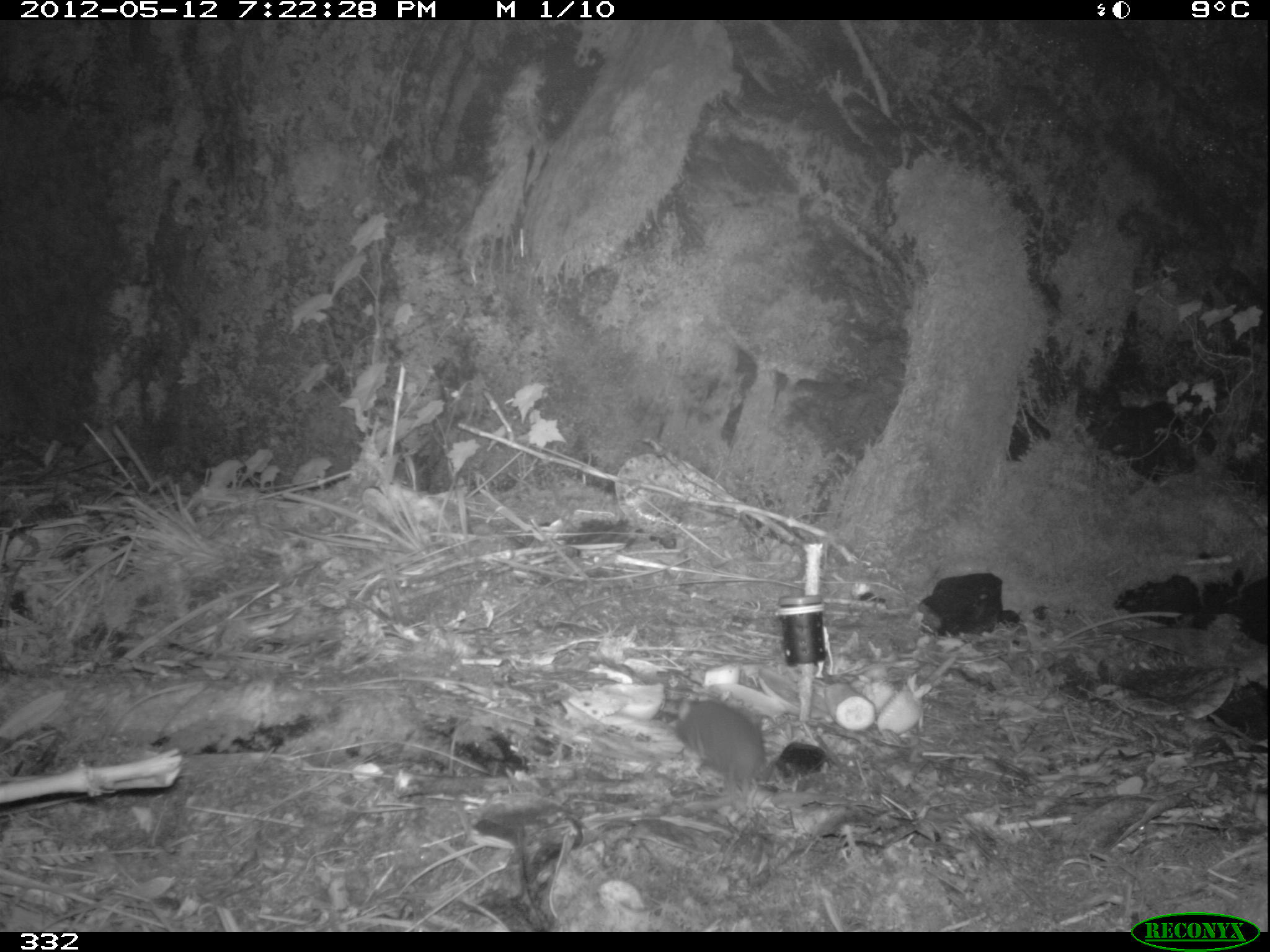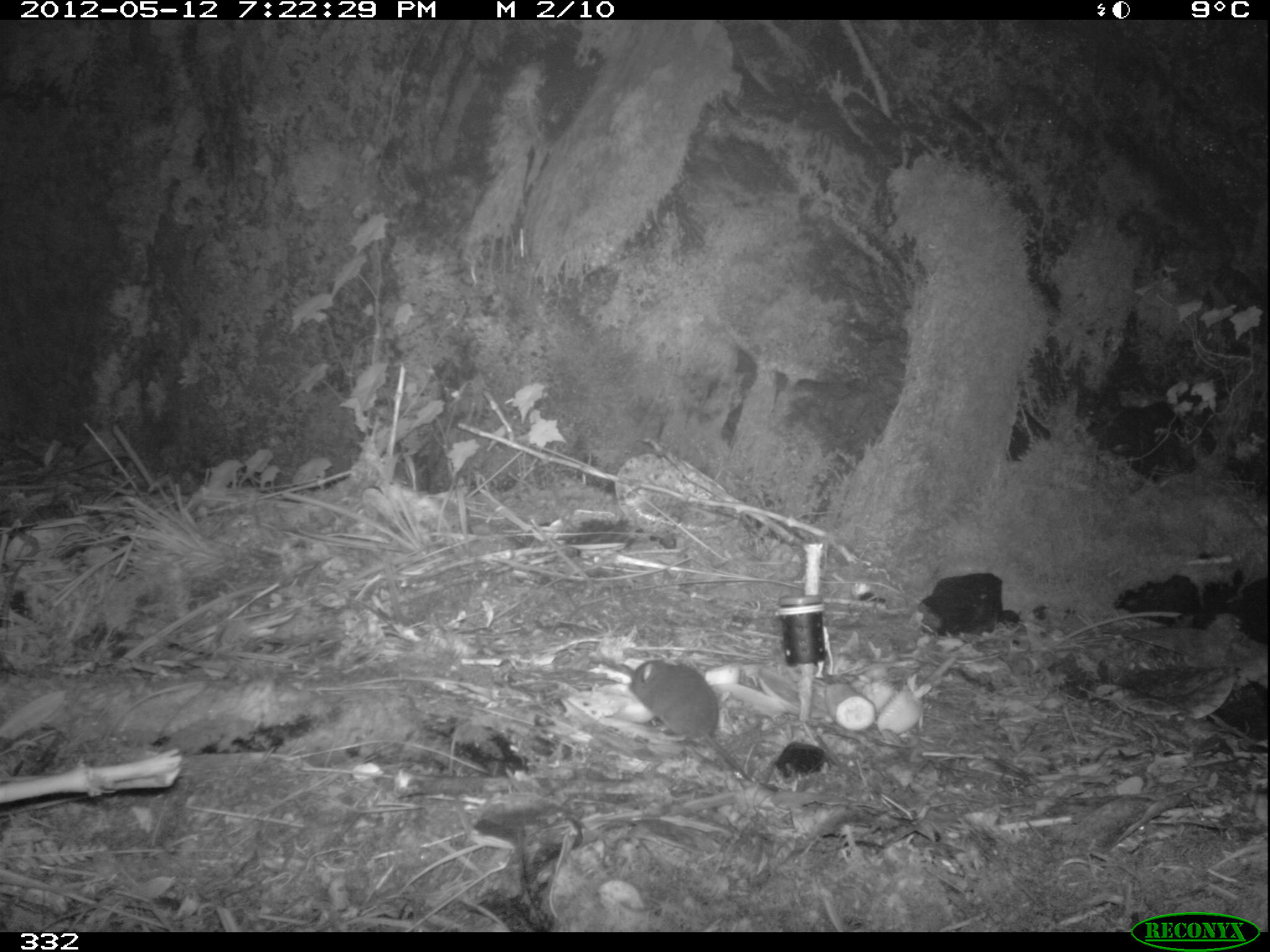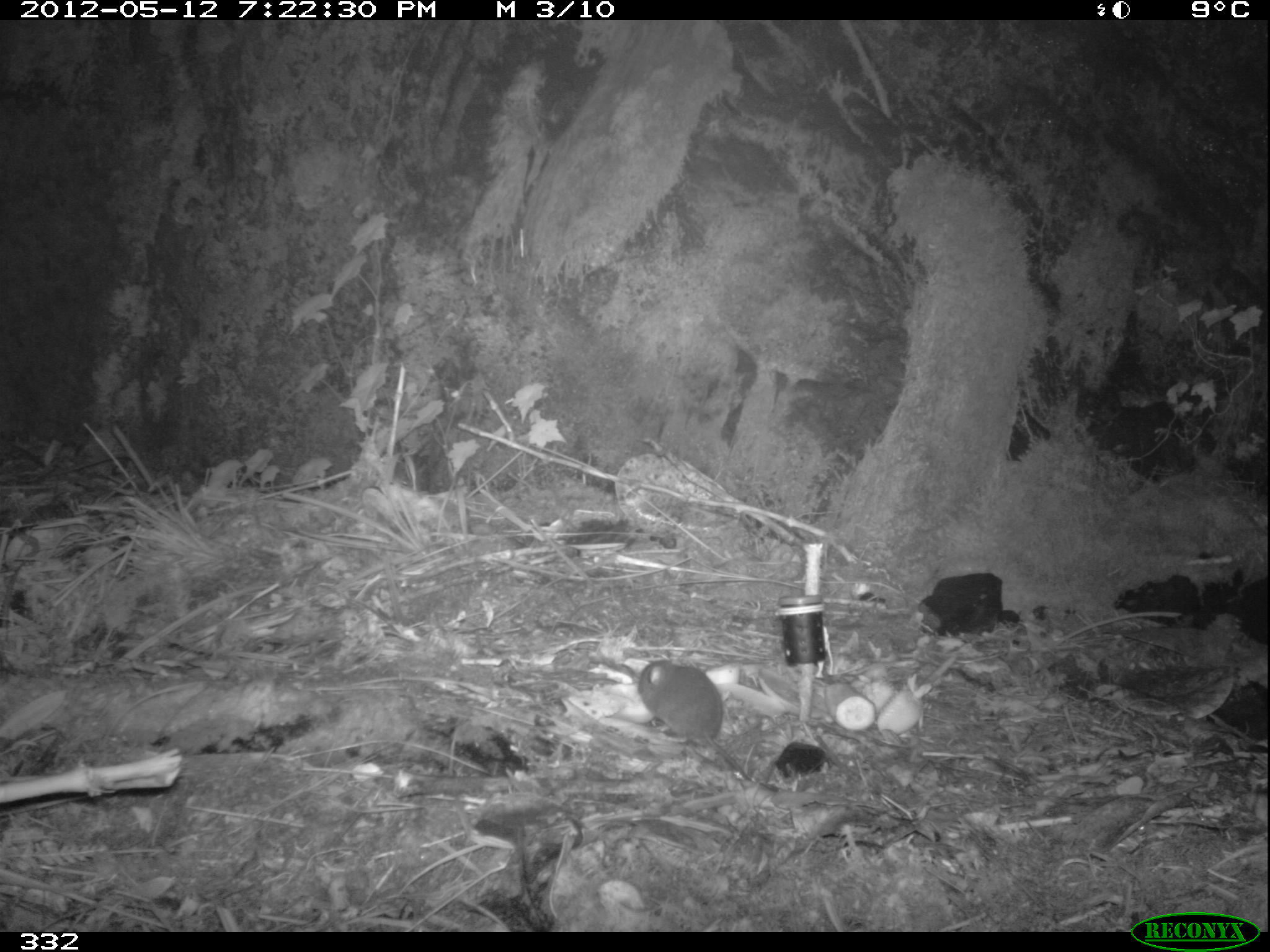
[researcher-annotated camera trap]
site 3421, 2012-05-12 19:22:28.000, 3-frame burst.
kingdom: Animalia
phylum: Chordata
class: Mammalia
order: Rodentia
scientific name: Rodentia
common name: rodents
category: unknown rodent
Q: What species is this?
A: Unknown rodent (rodents) (Rodentia).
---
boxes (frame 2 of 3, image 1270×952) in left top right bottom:
unknown rodent: 626 655 754 781